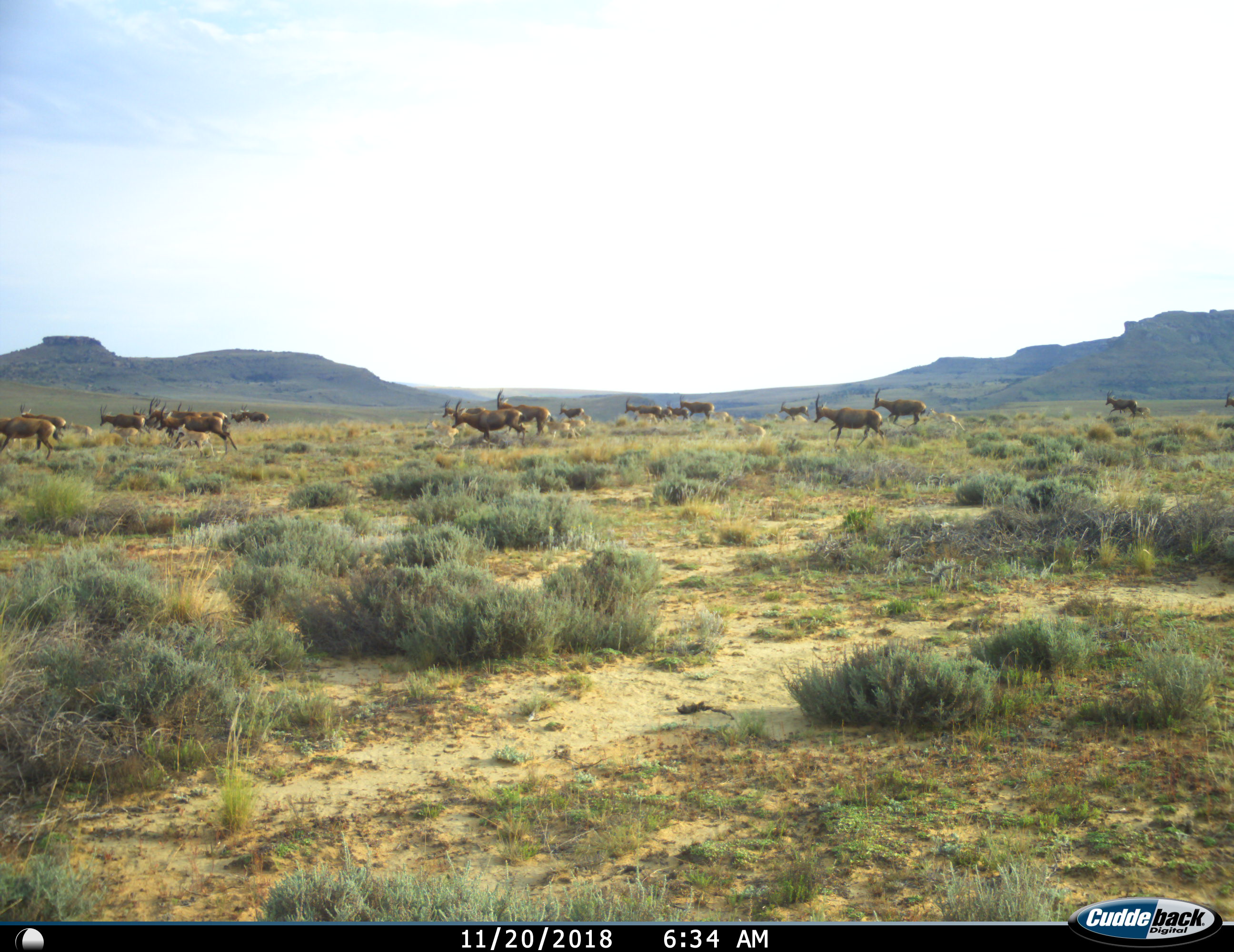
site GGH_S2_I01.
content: unidentified animal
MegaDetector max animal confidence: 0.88